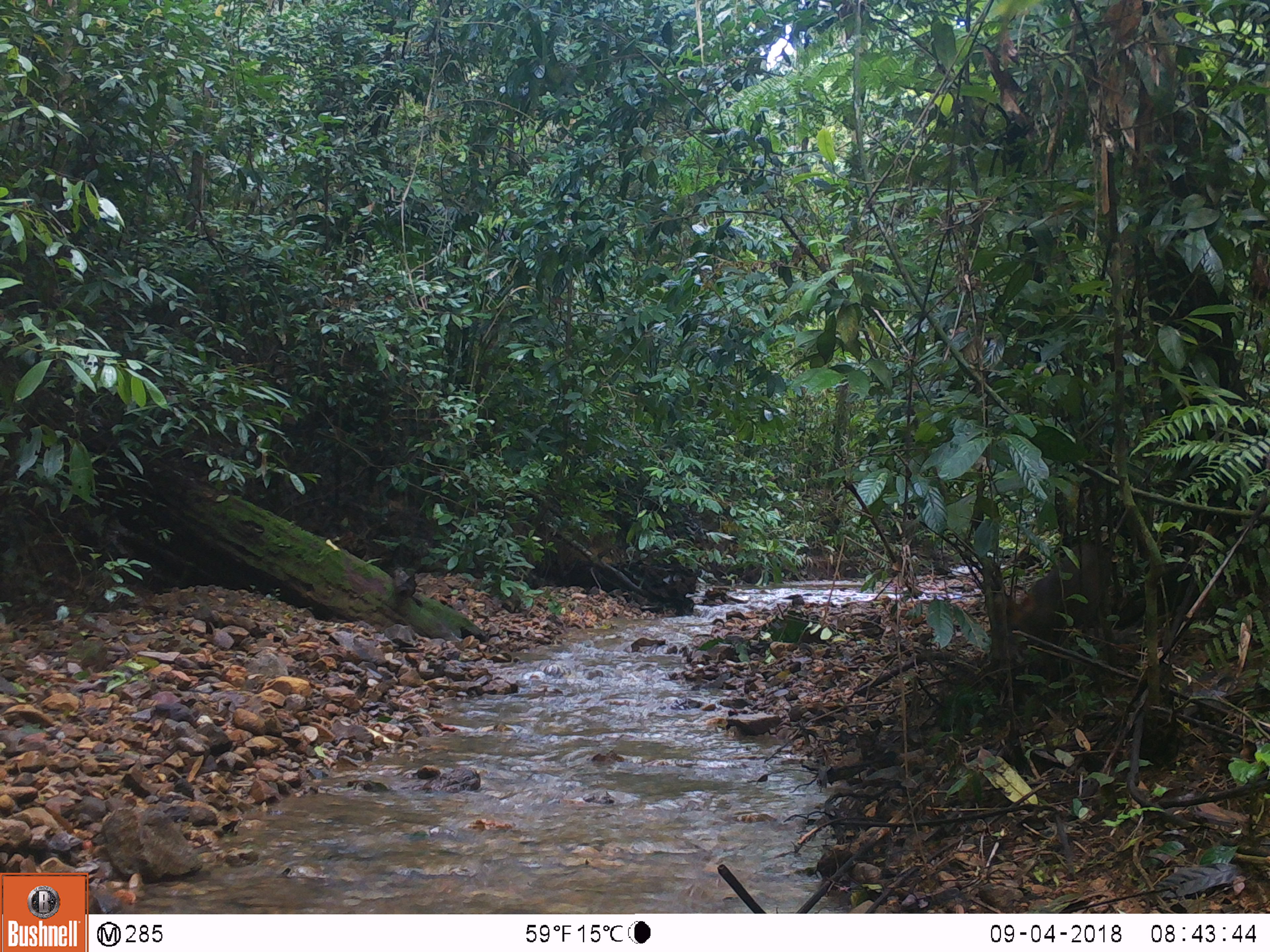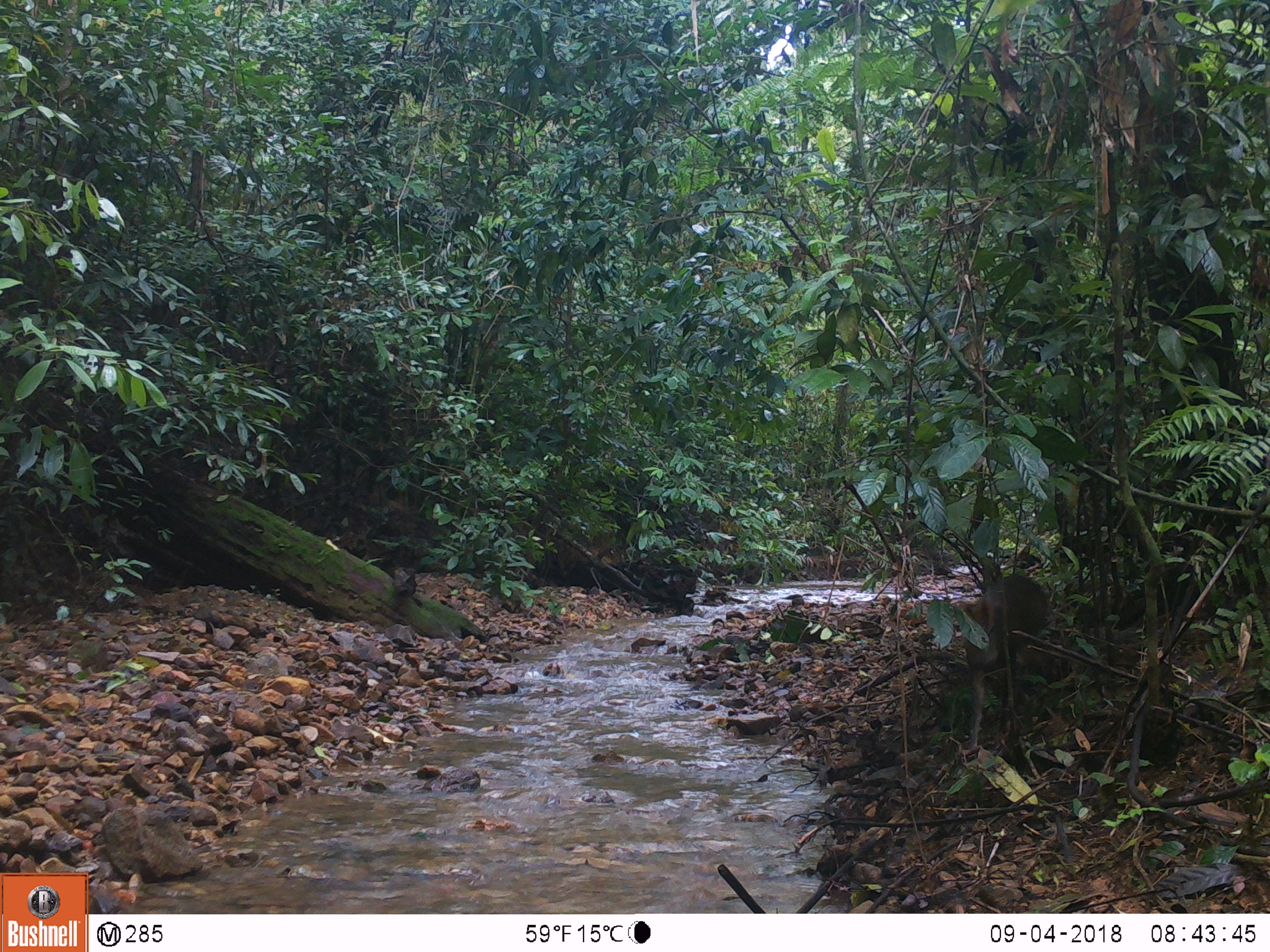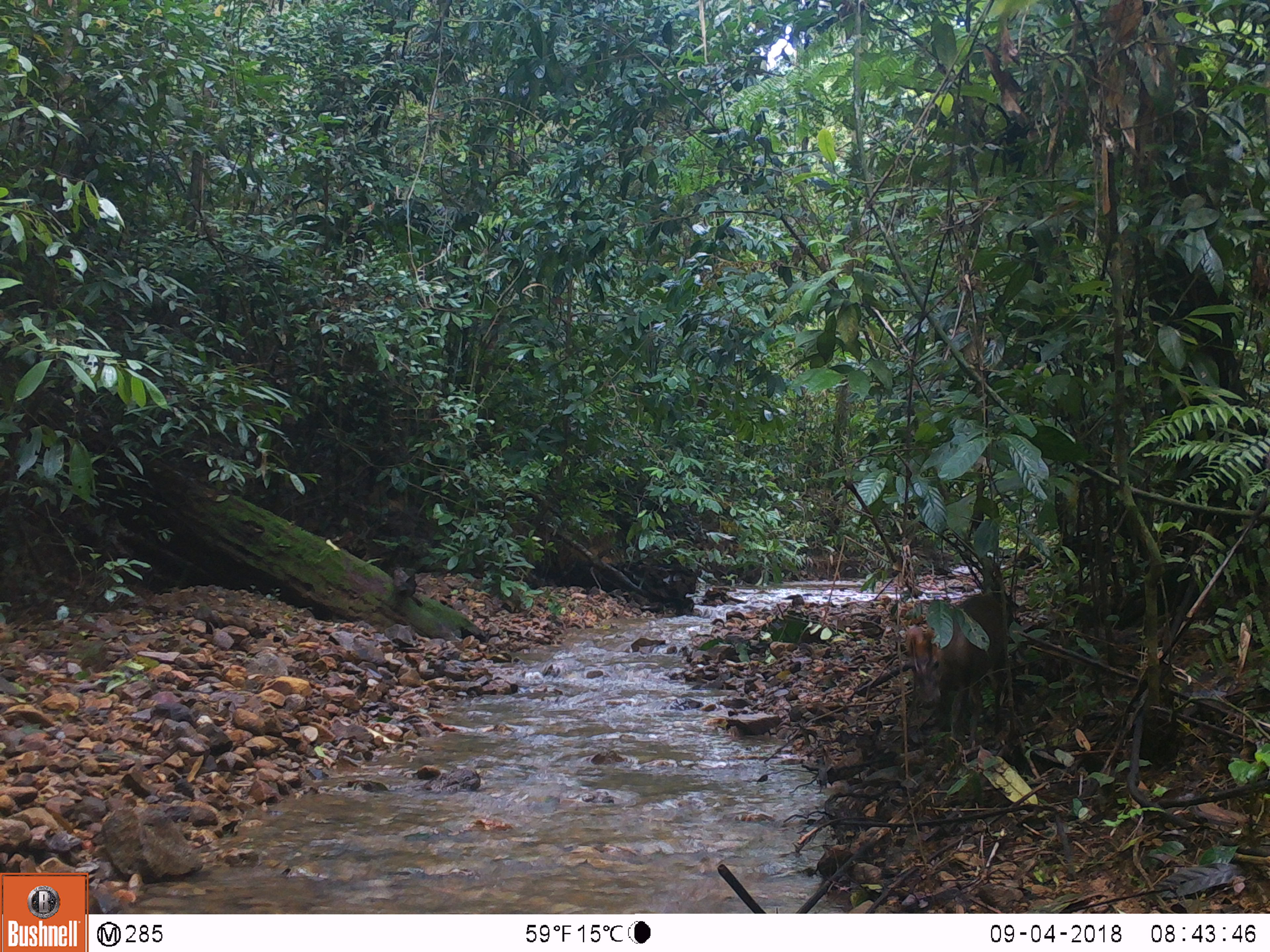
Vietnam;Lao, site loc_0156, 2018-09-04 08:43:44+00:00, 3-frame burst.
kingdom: Animalia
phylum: Chordata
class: Mammalia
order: Artiodactyla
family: Cervidae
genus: Muntiacus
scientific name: Muntiacus rooseveltorum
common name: roosevelt's muntjac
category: roosevelts muntjac group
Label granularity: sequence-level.